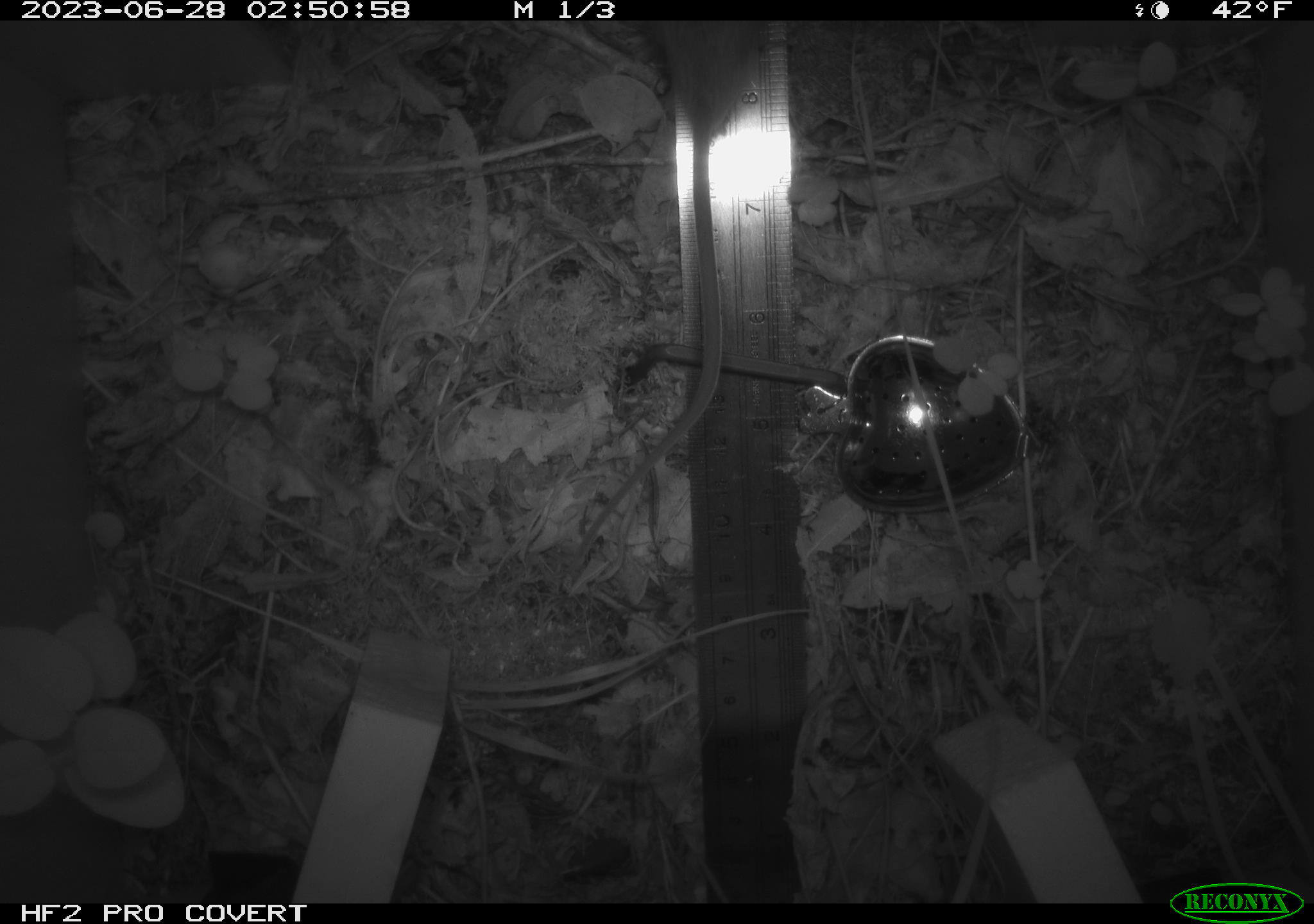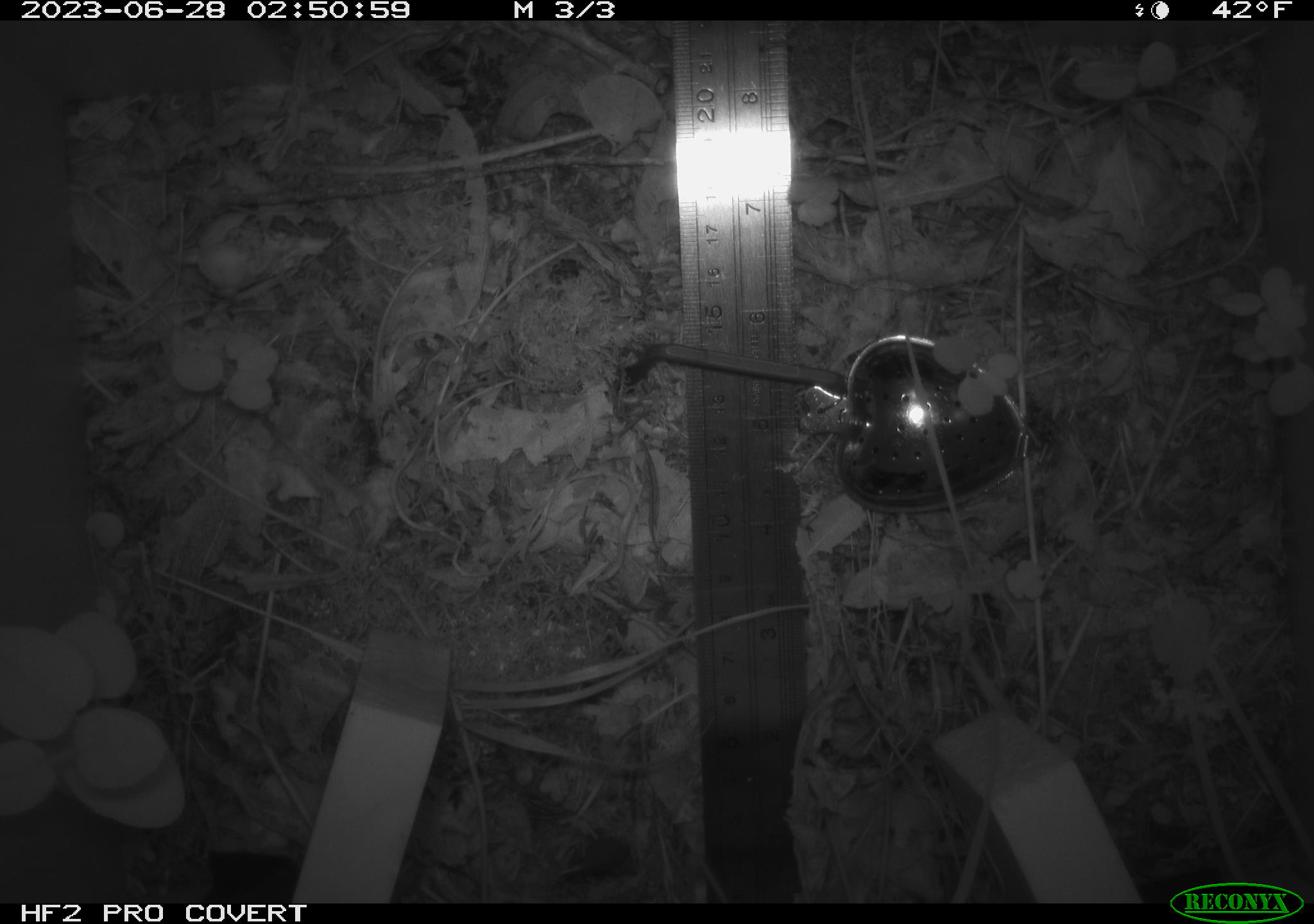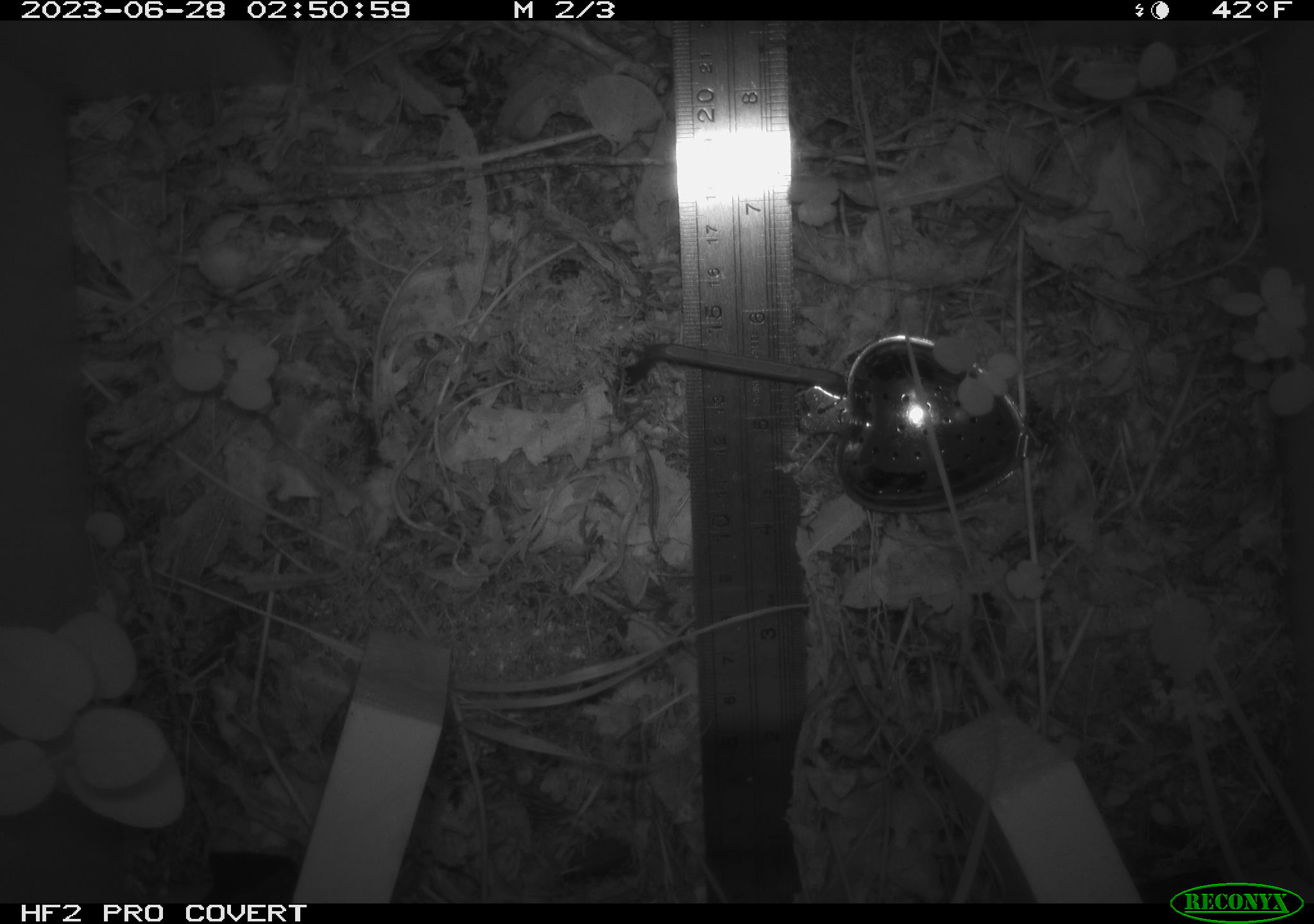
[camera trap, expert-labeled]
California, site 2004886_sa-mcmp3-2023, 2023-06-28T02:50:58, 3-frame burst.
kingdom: Animalia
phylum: Chordata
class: Mammalia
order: Rodentia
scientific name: Rodentia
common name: mouse species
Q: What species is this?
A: Mouse species (Rodentia).